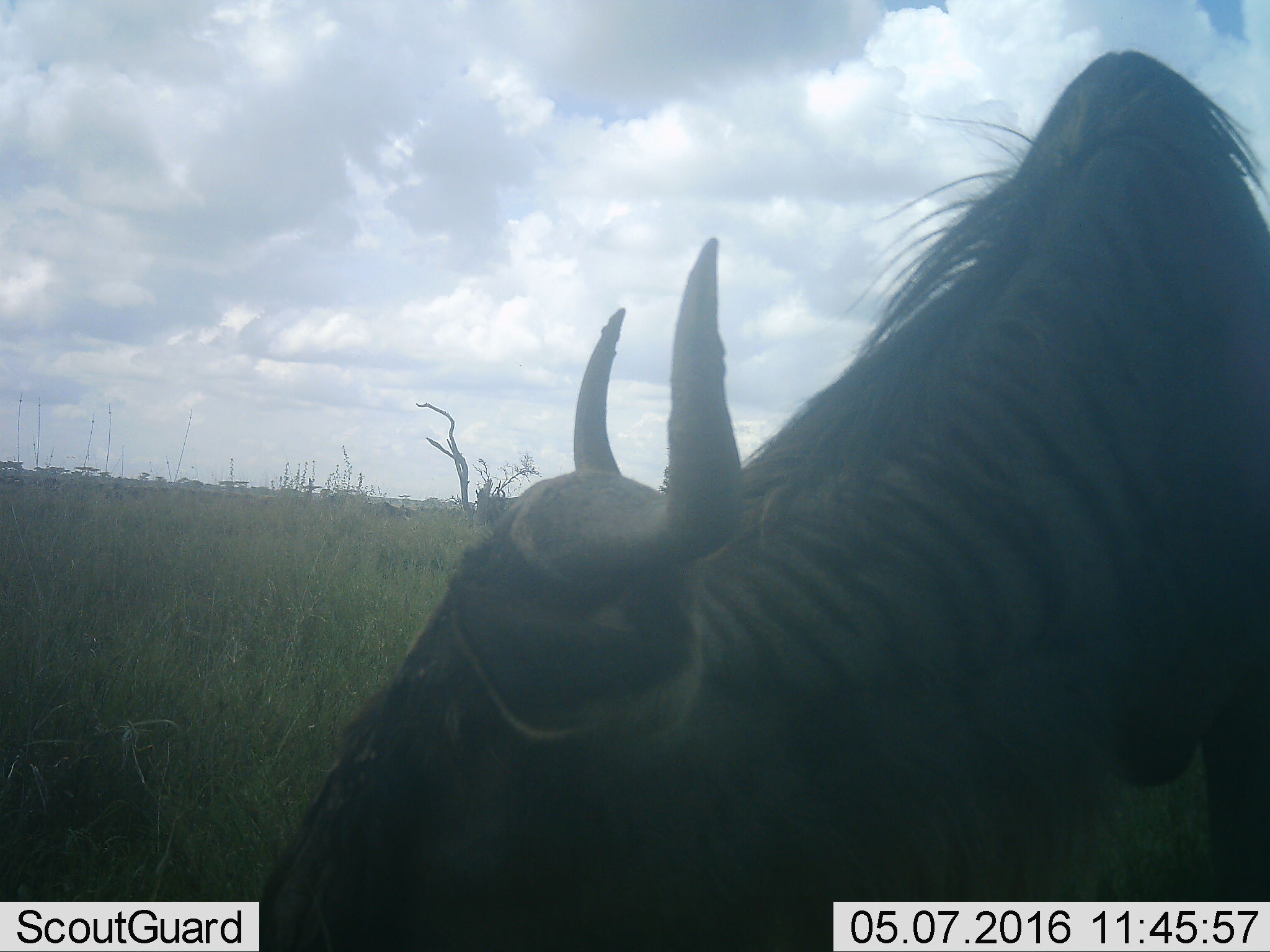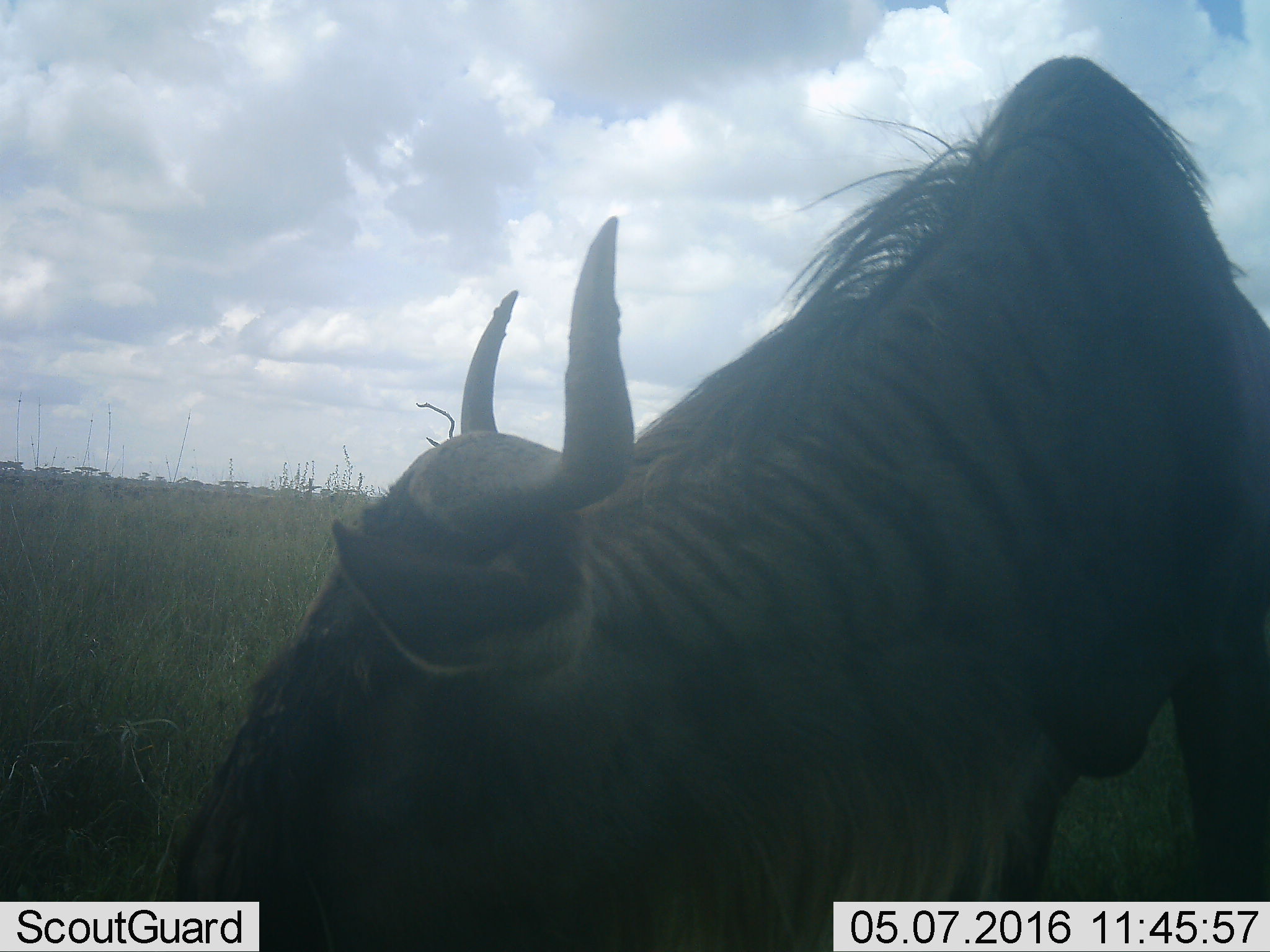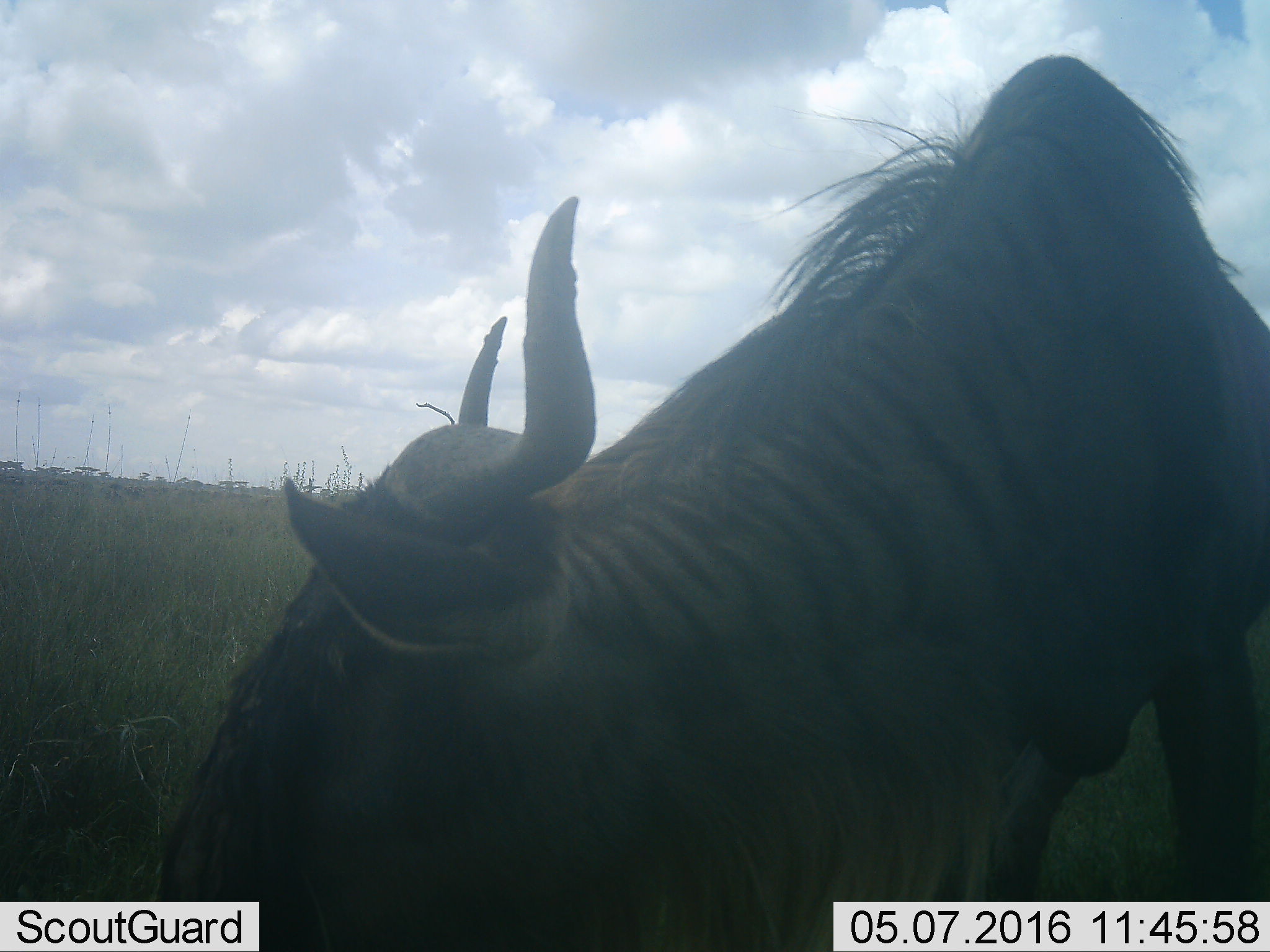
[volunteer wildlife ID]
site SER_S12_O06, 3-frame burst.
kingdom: Animalia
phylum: Chordata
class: Mammalia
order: Artiodactyla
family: Bovidae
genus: Connochaetes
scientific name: Connochaetes taurinus taurinus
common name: blue wildebeest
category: wildebeestblue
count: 1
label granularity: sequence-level